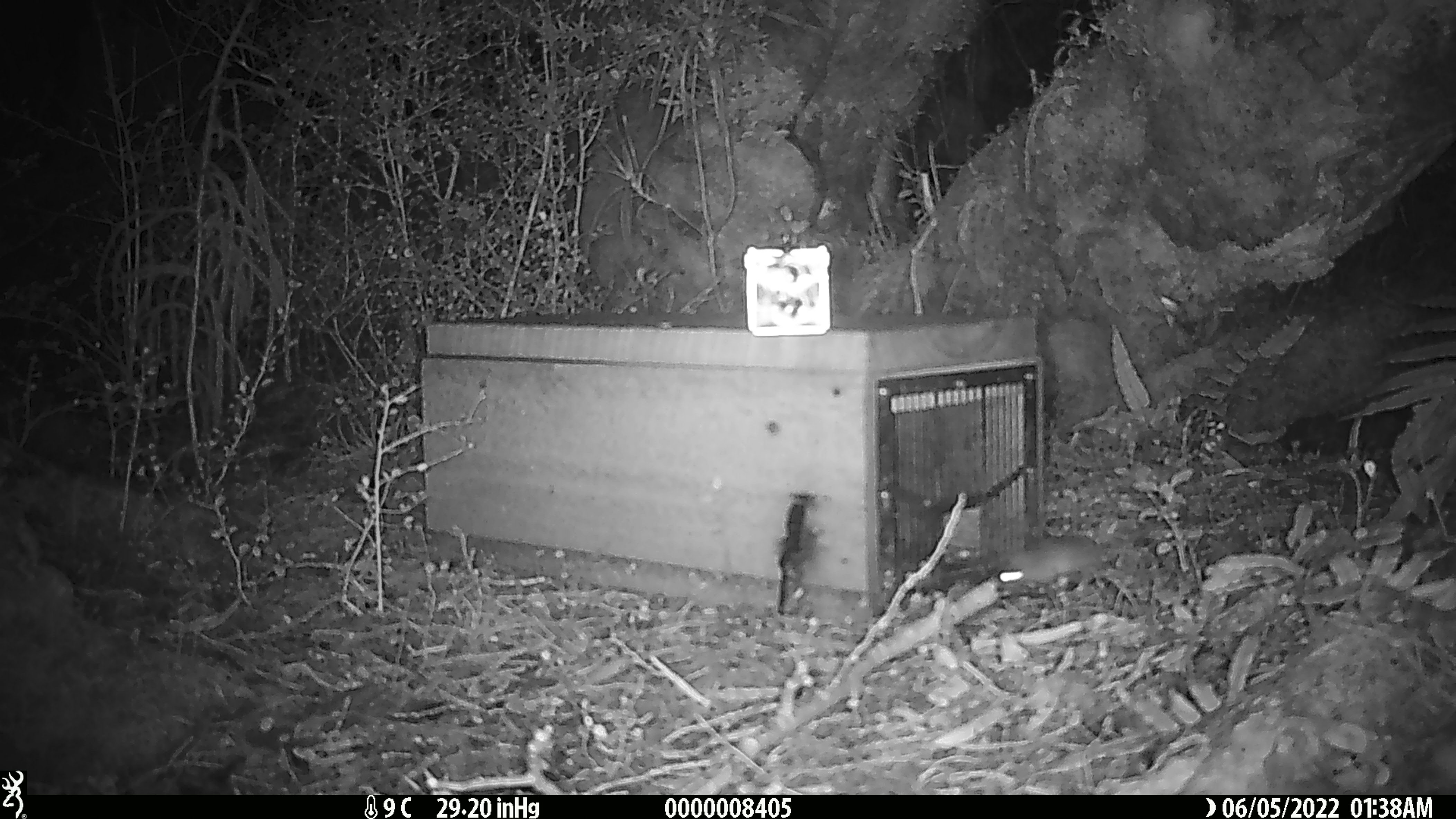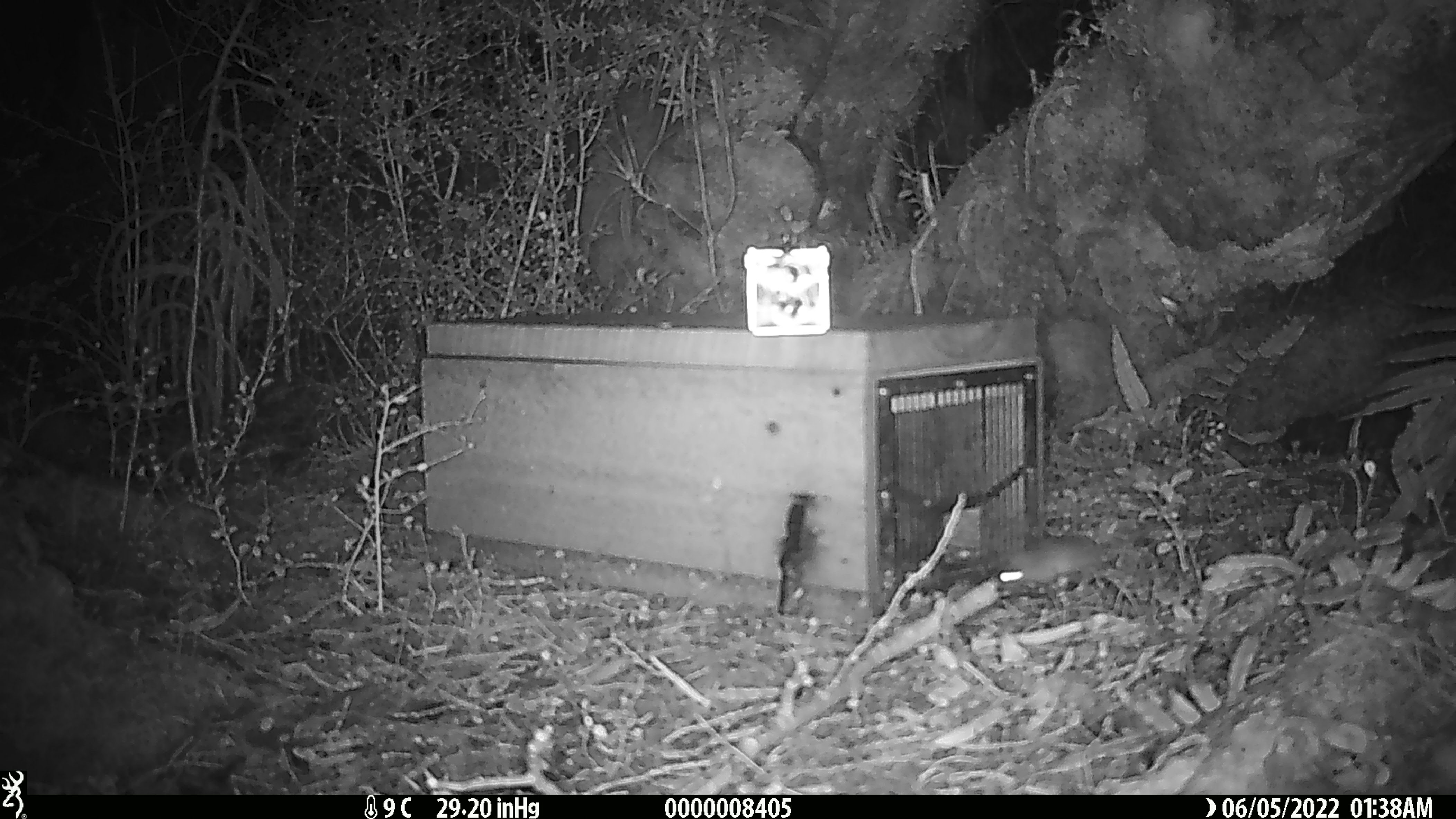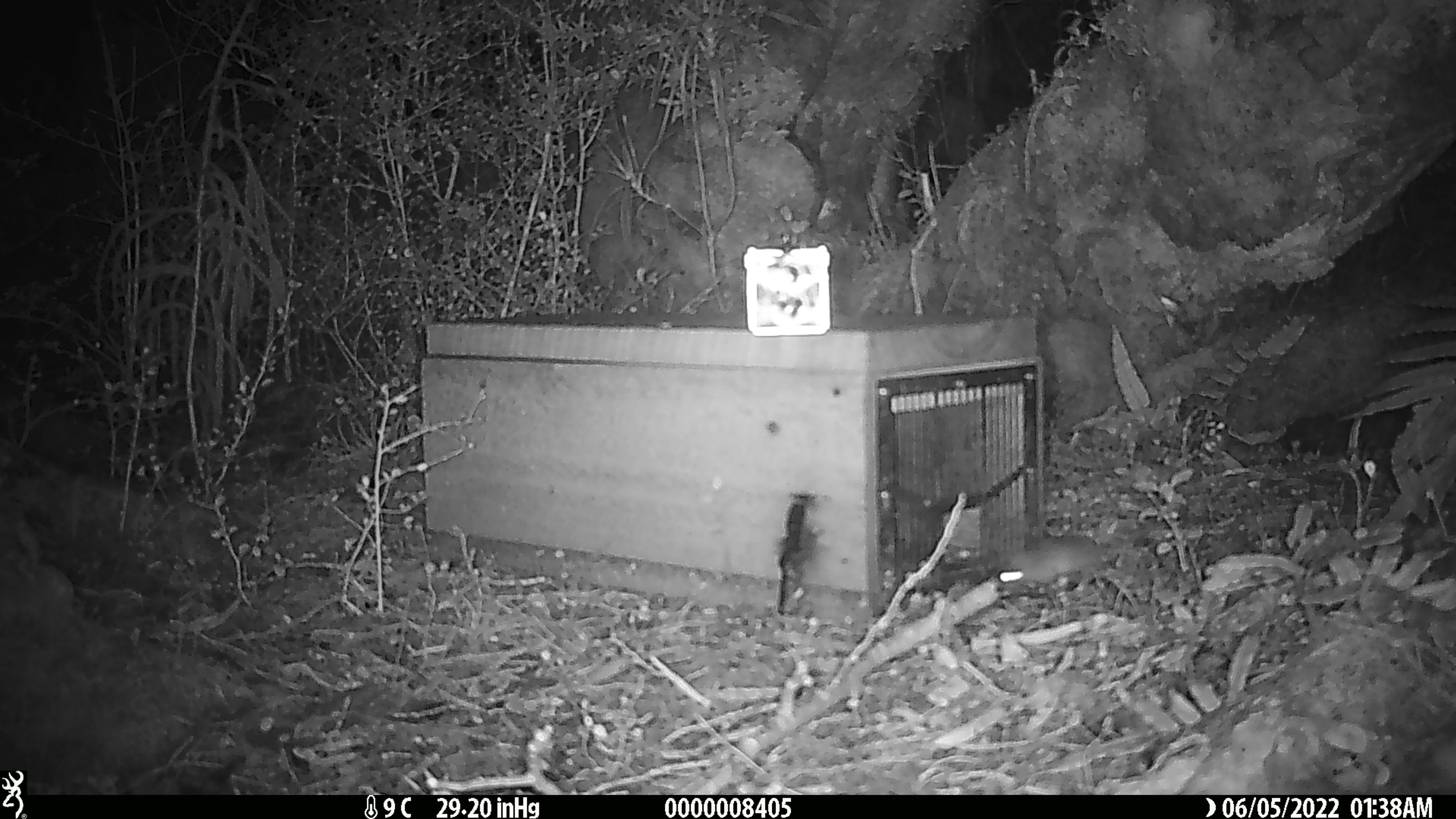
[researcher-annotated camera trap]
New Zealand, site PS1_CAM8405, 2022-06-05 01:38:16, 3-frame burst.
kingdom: Animalia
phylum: Chordata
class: Mammalia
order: Rodentia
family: Muridae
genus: Mus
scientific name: Mus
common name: mouse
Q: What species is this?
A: Mouse (Mus).